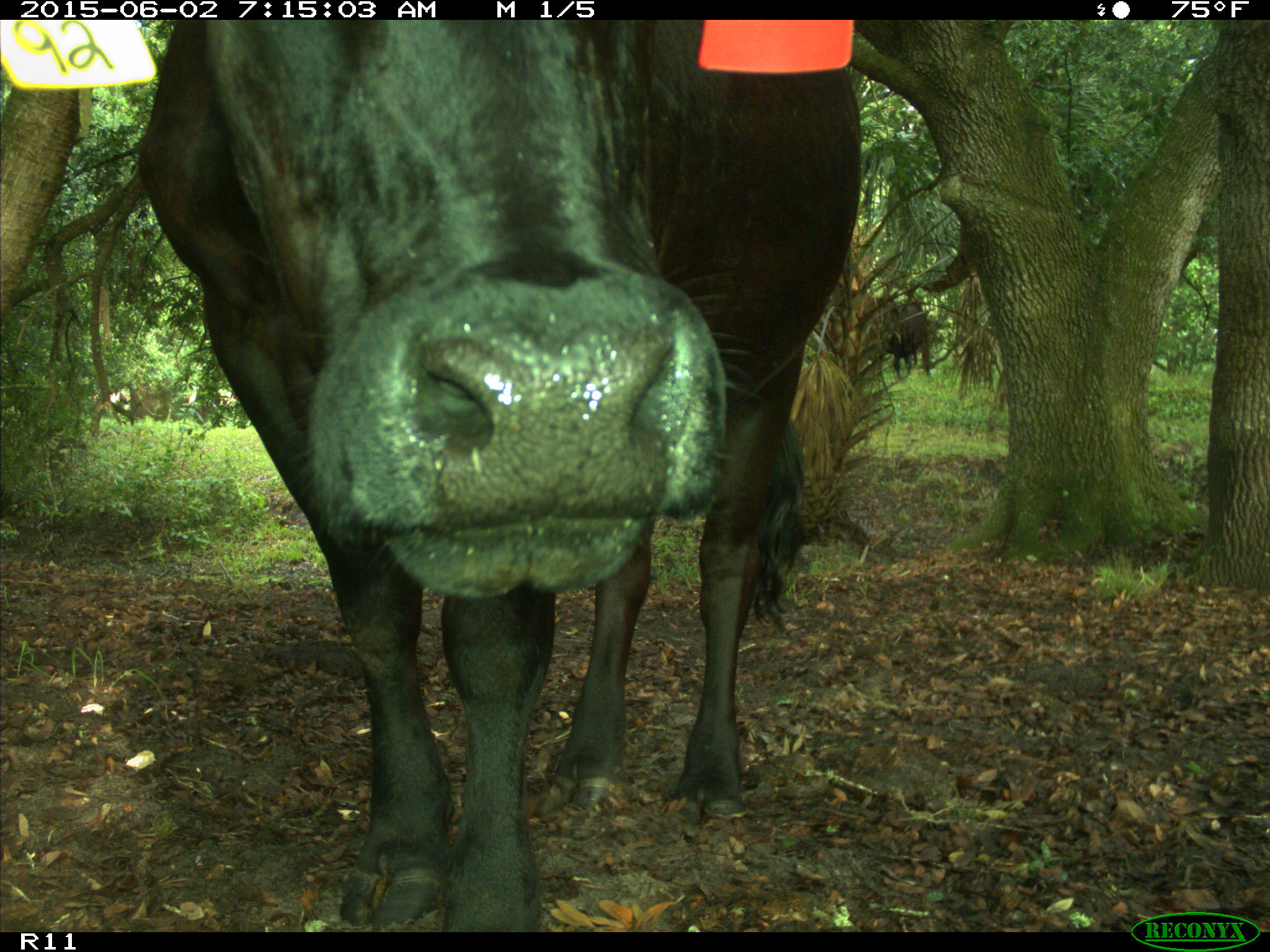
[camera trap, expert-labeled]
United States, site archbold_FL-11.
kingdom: Animalia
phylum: Chordata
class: Mammalia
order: Artiodactyla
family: Bovidae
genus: Bos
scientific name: Bos taurus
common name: domestic cow